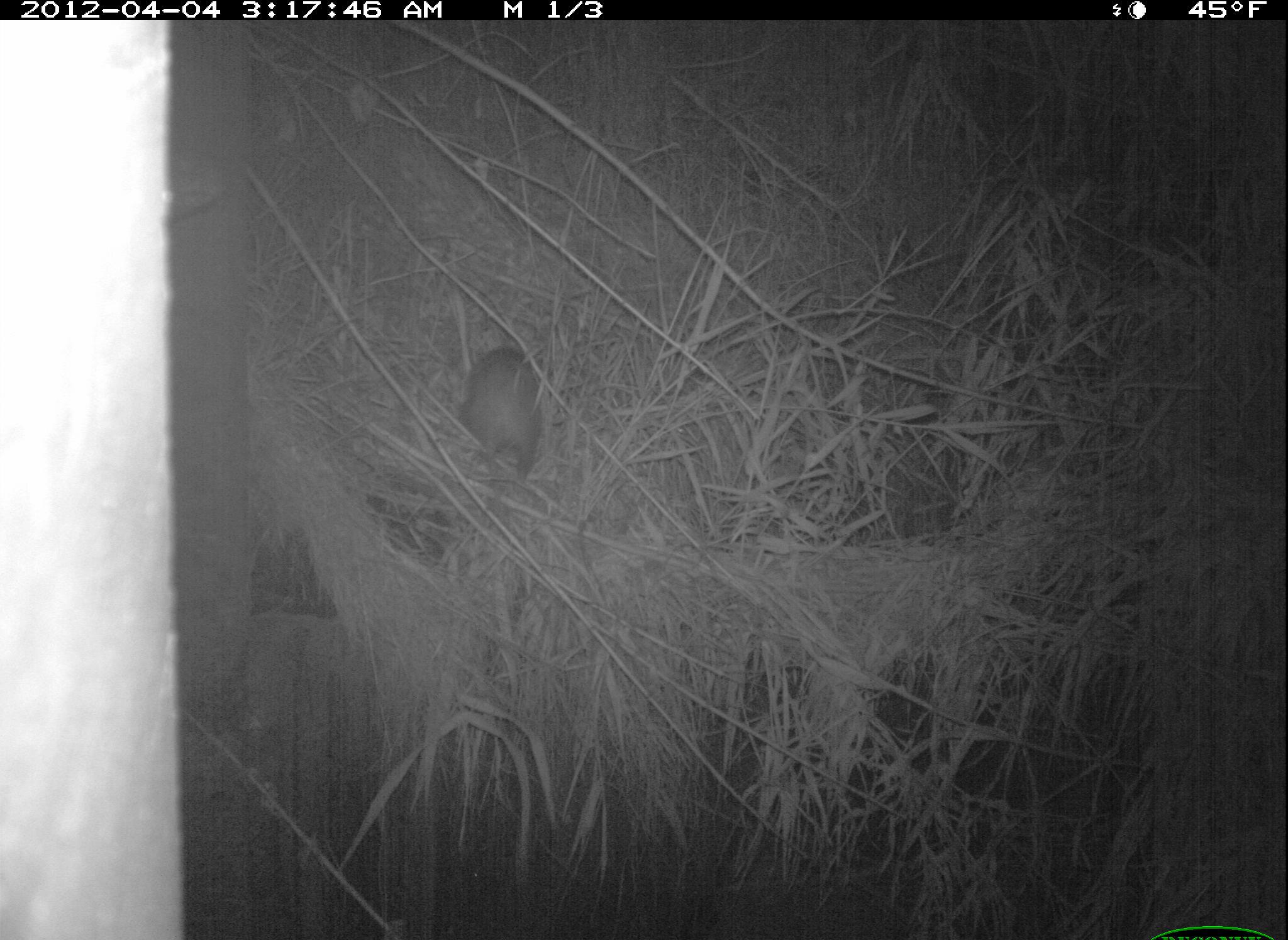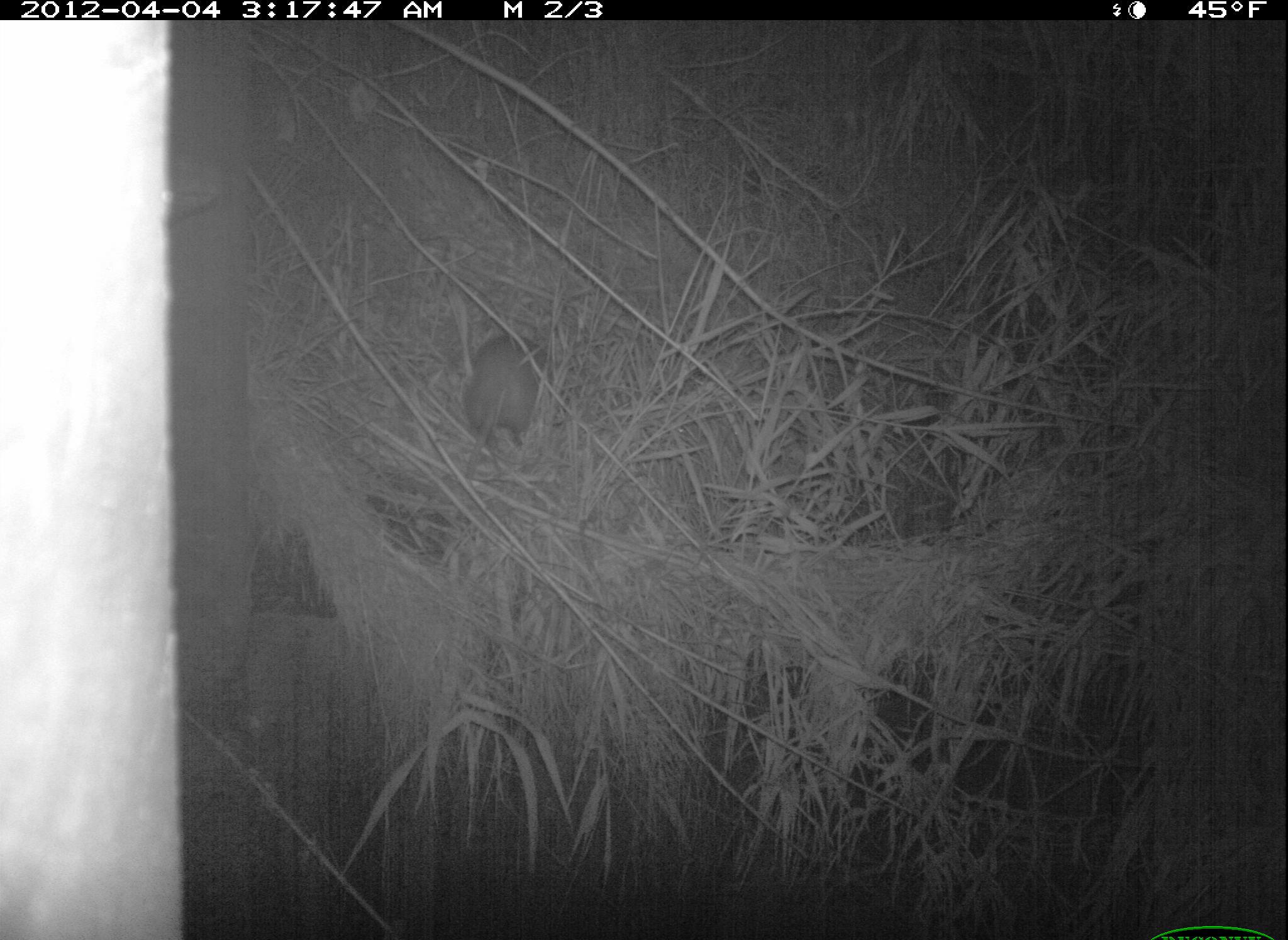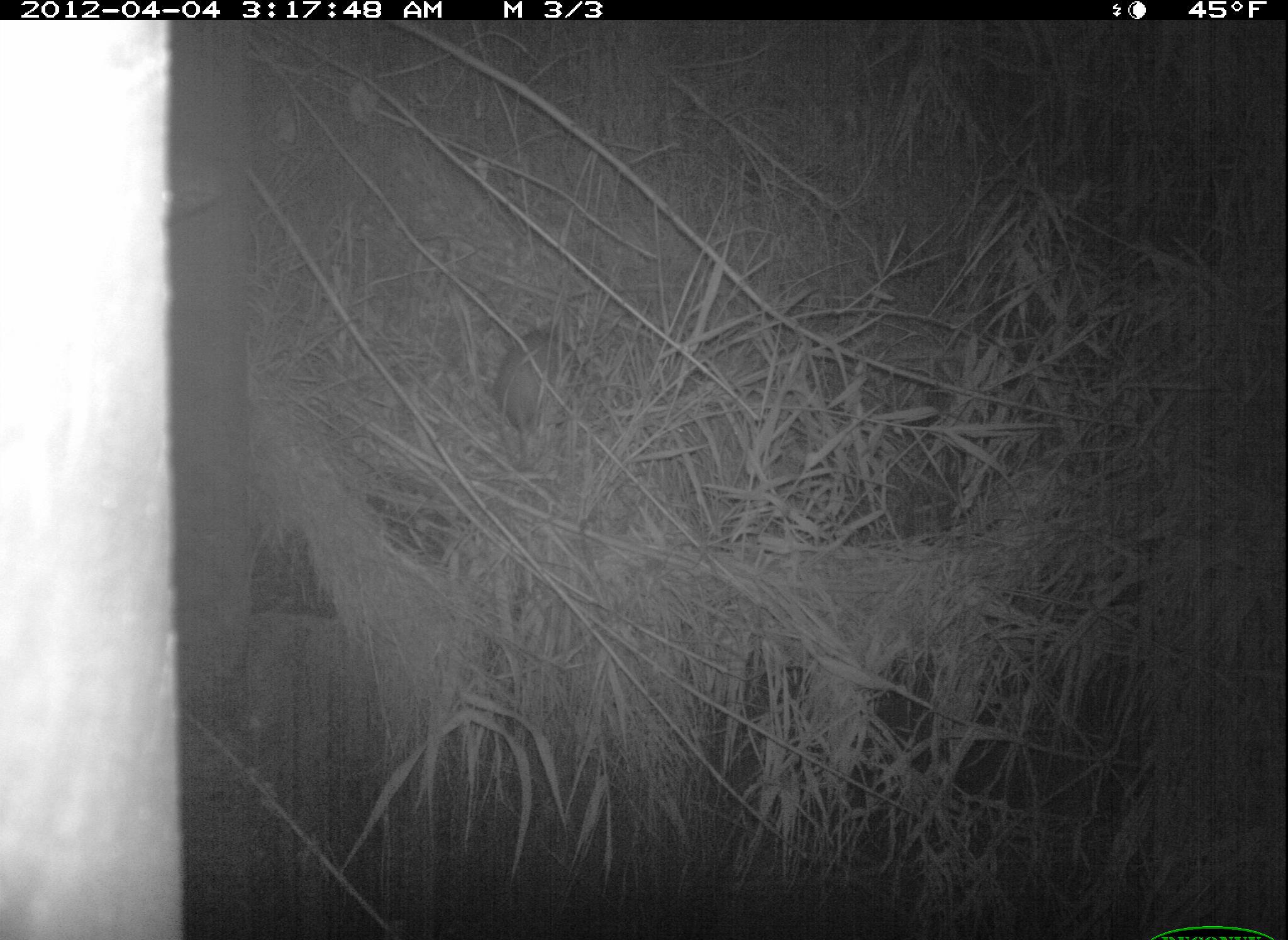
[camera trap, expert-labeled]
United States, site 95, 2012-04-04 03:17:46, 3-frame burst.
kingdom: Animalia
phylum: Chordata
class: Mammalia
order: Didelphimorphia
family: Didelphidae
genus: Didelphis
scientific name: Didelphis virginiana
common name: virginia opossum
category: opossum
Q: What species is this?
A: Opossum (virginia opossum) (Didelphis virginiana).